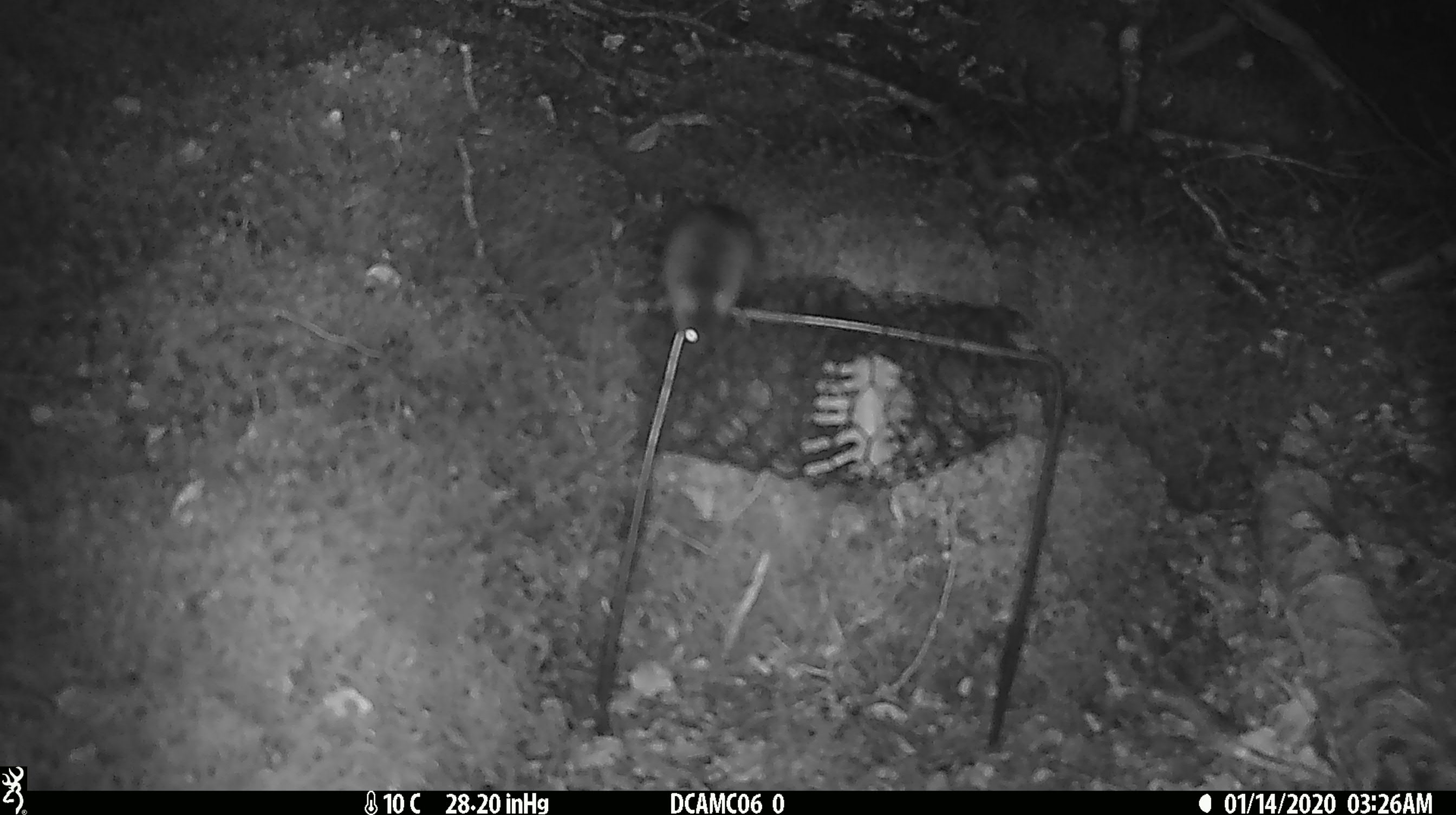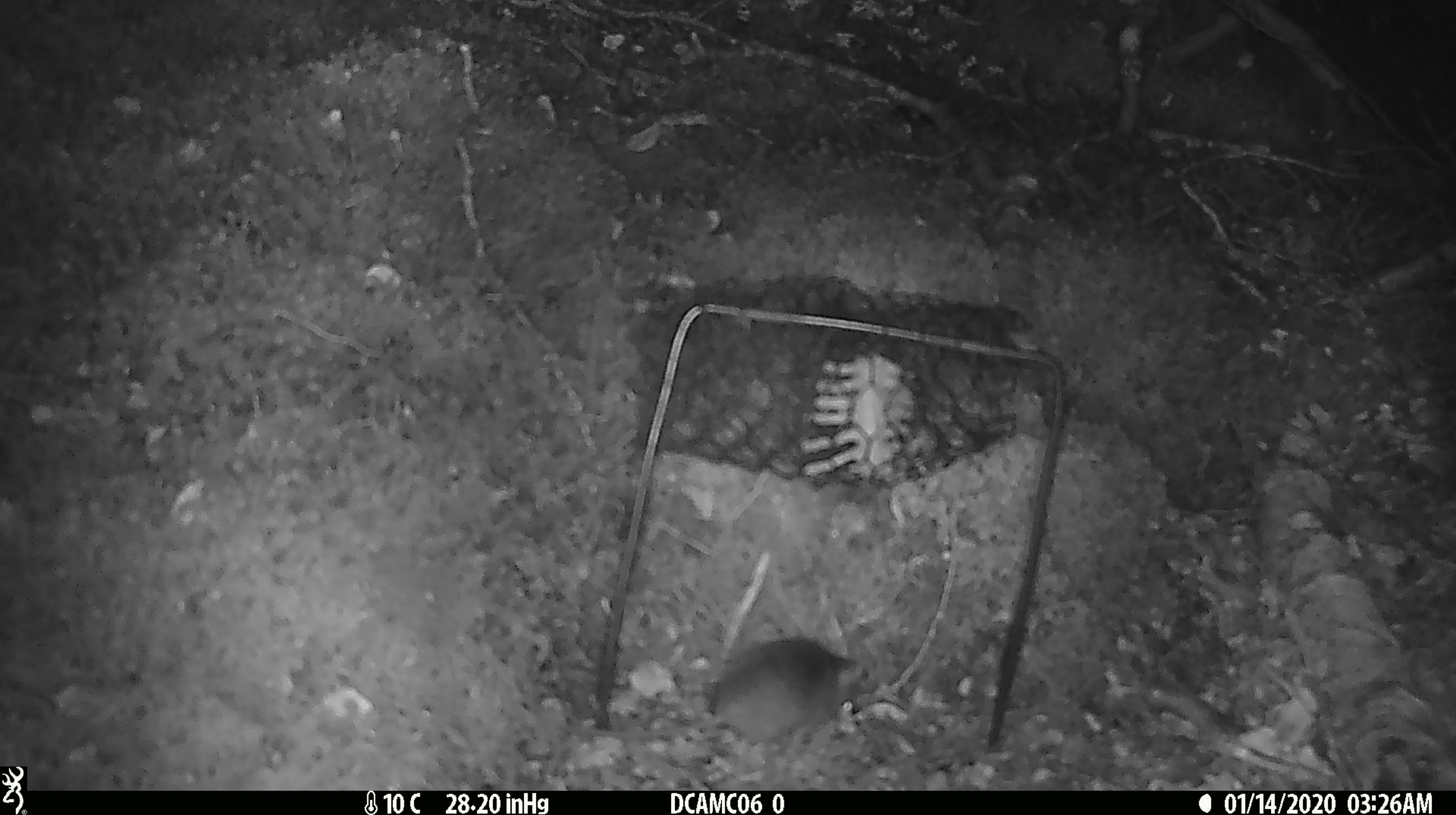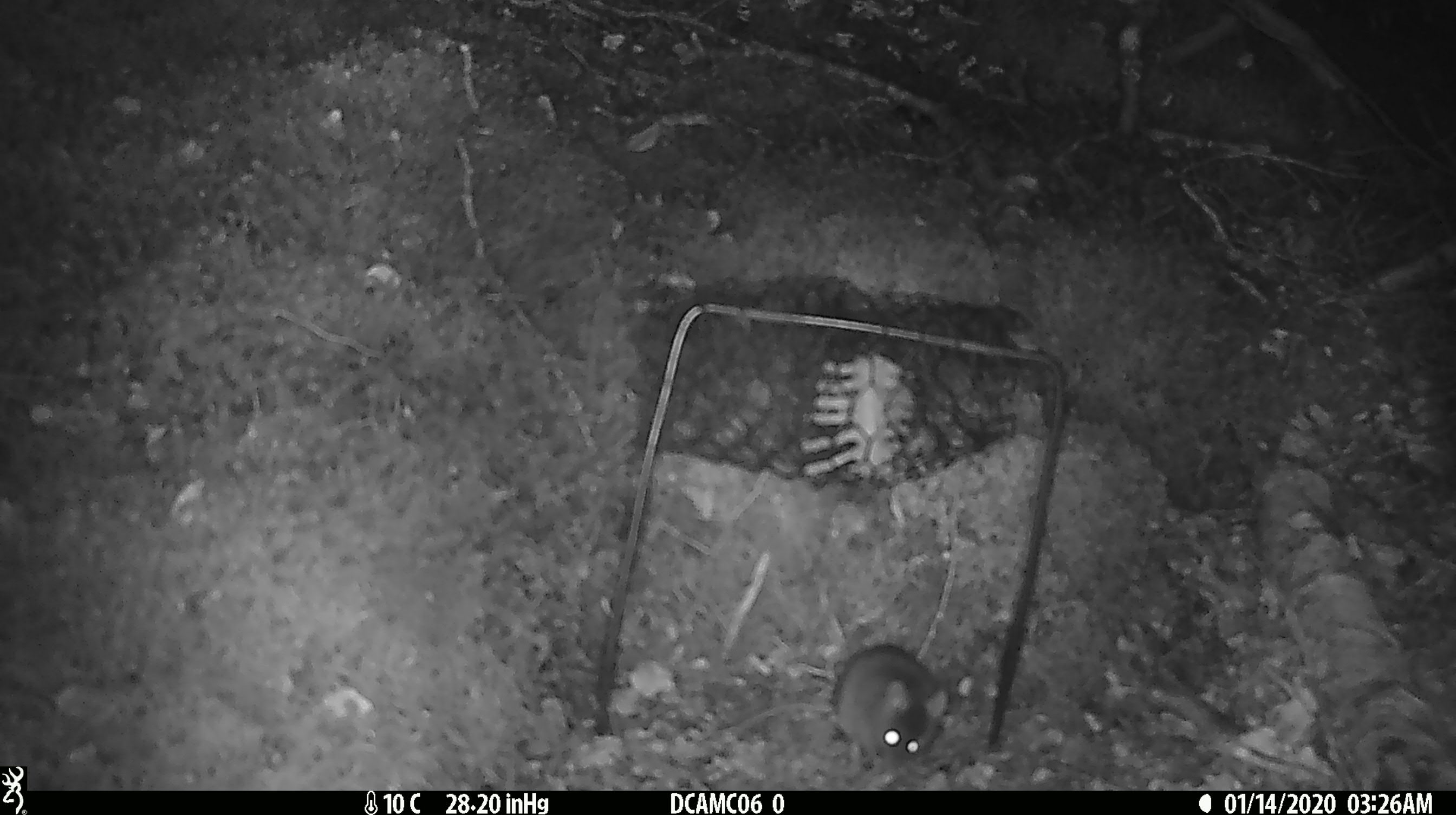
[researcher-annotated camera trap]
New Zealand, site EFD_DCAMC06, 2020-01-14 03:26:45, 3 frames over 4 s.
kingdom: Animalia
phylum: Chordata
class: Mammalia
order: Rodentia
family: Muridae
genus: Mus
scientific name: Mus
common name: mouse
Mouse (Mus).